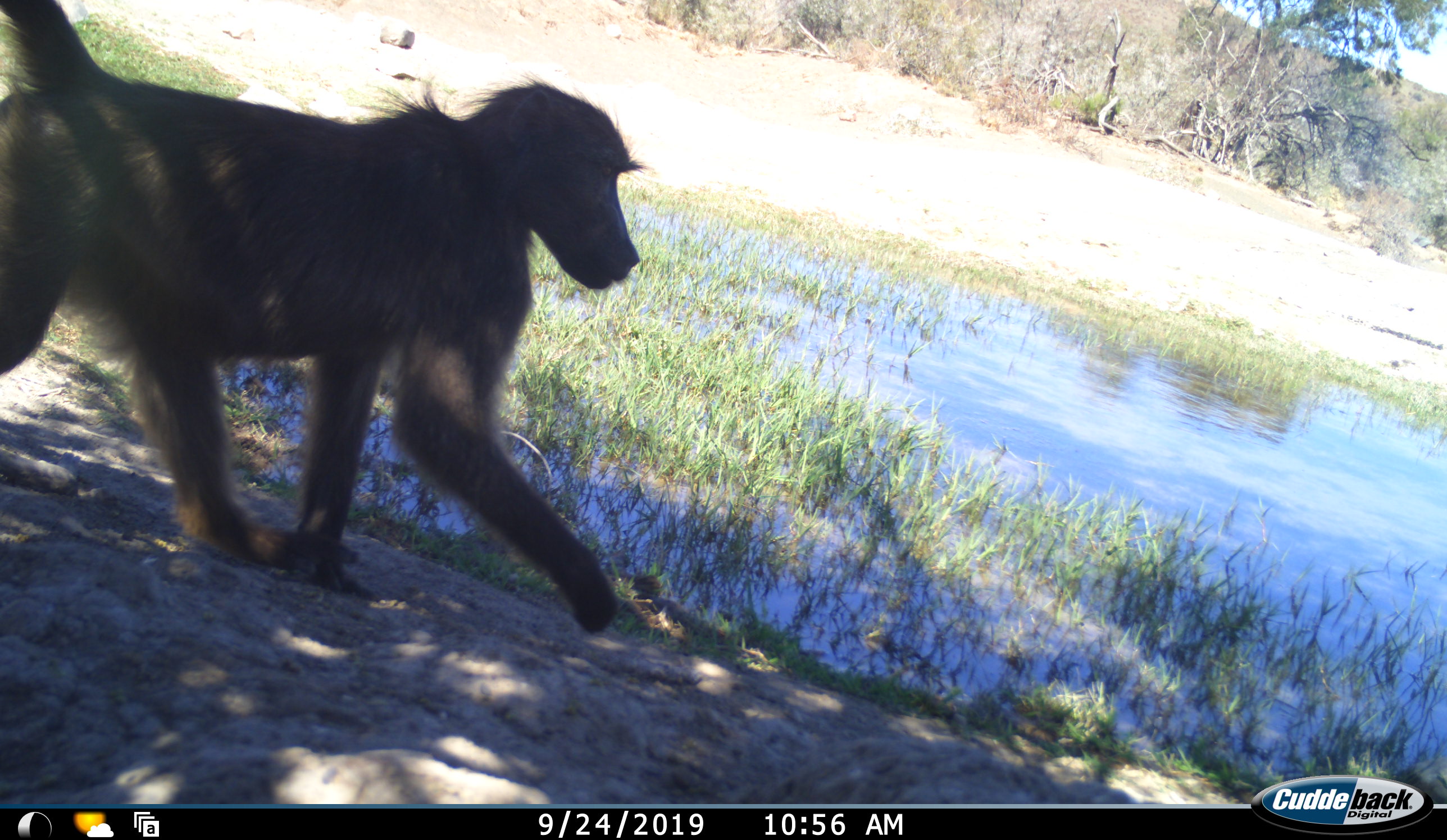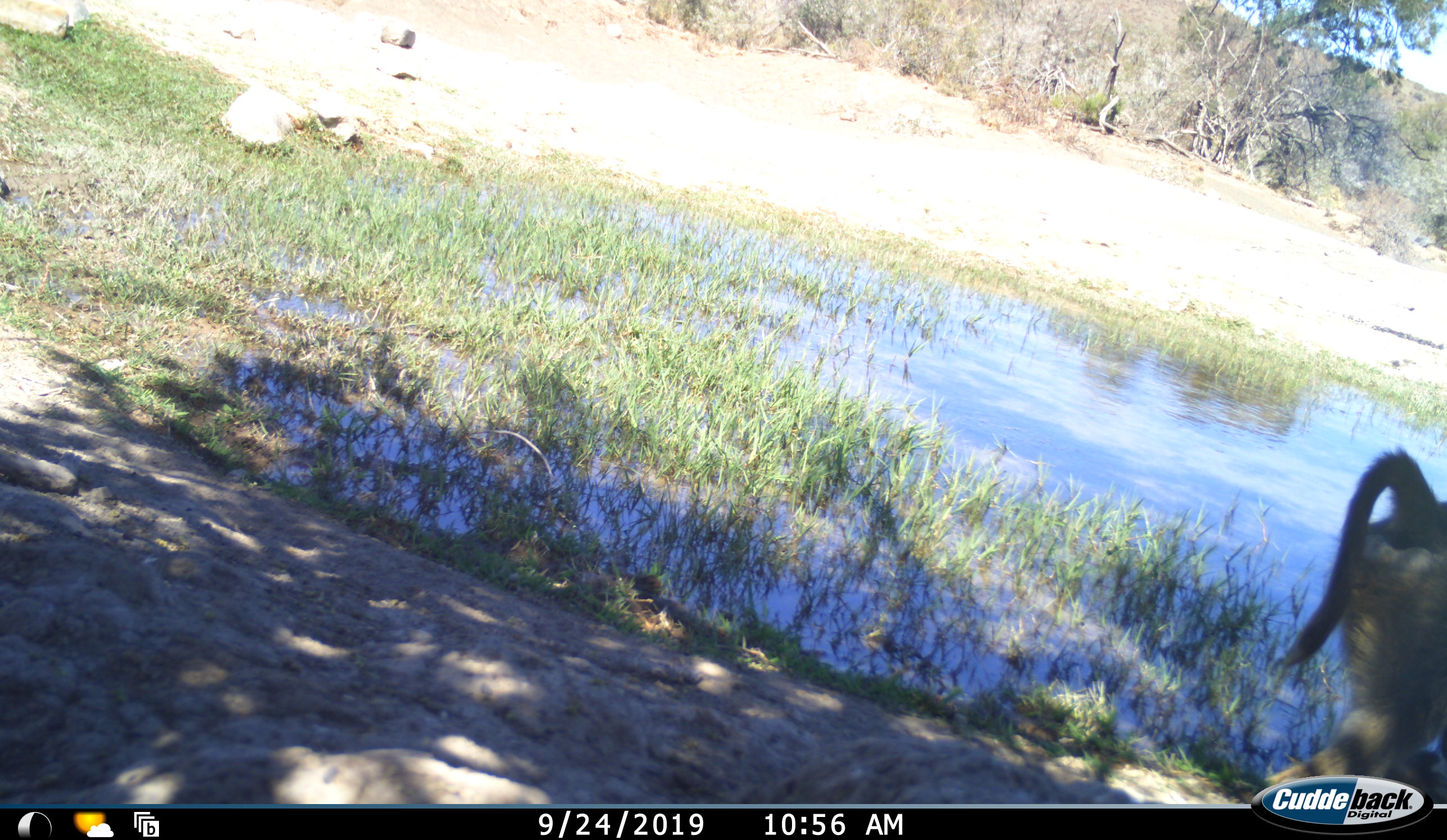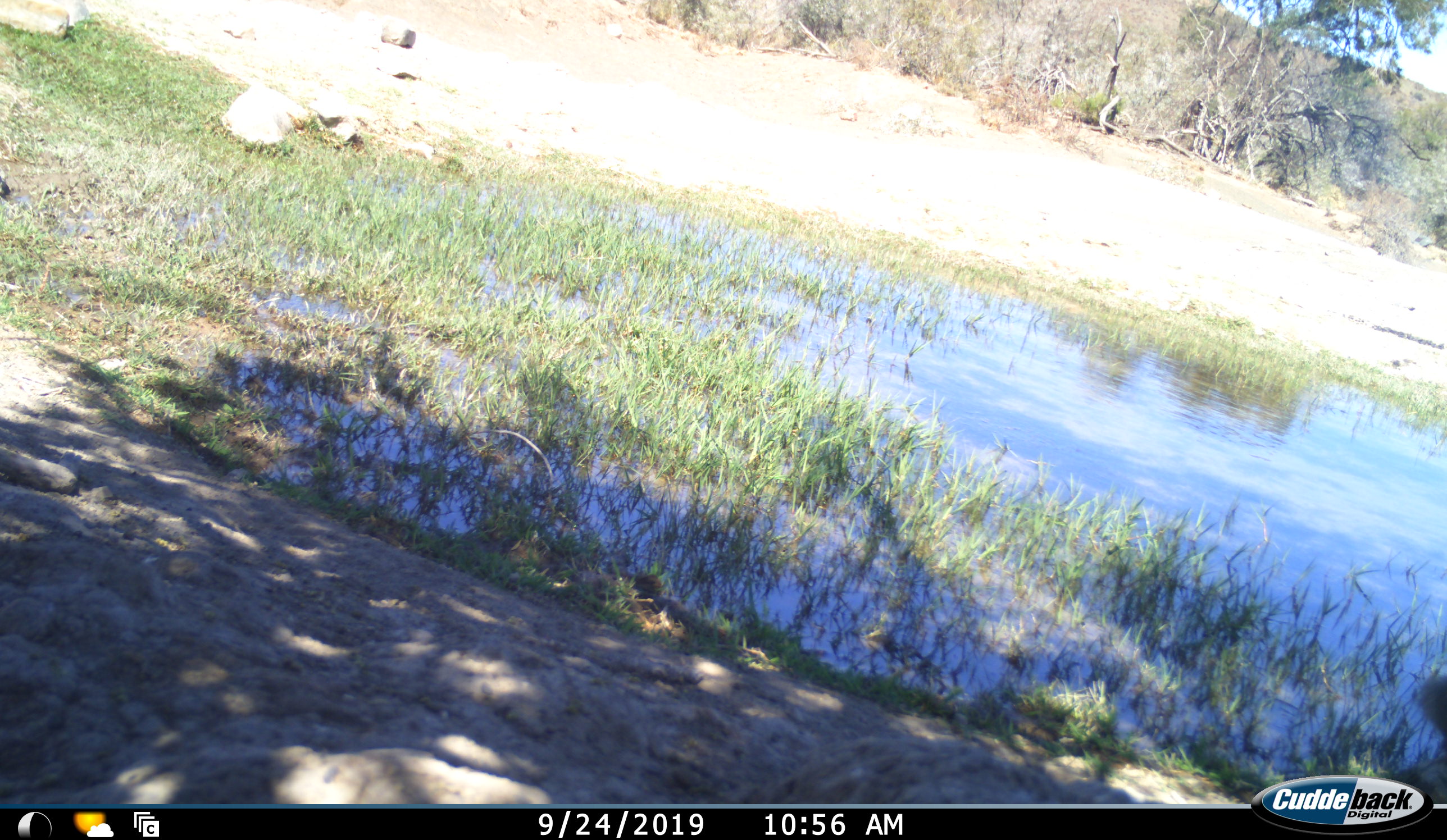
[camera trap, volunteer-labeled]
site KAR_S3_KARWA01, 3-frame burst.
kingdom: Animalia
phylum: Chordata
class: Mammalia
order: Primates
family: Cercopithecidae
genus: Papio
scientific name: Papio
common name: baboon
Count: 1.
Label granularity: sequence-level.